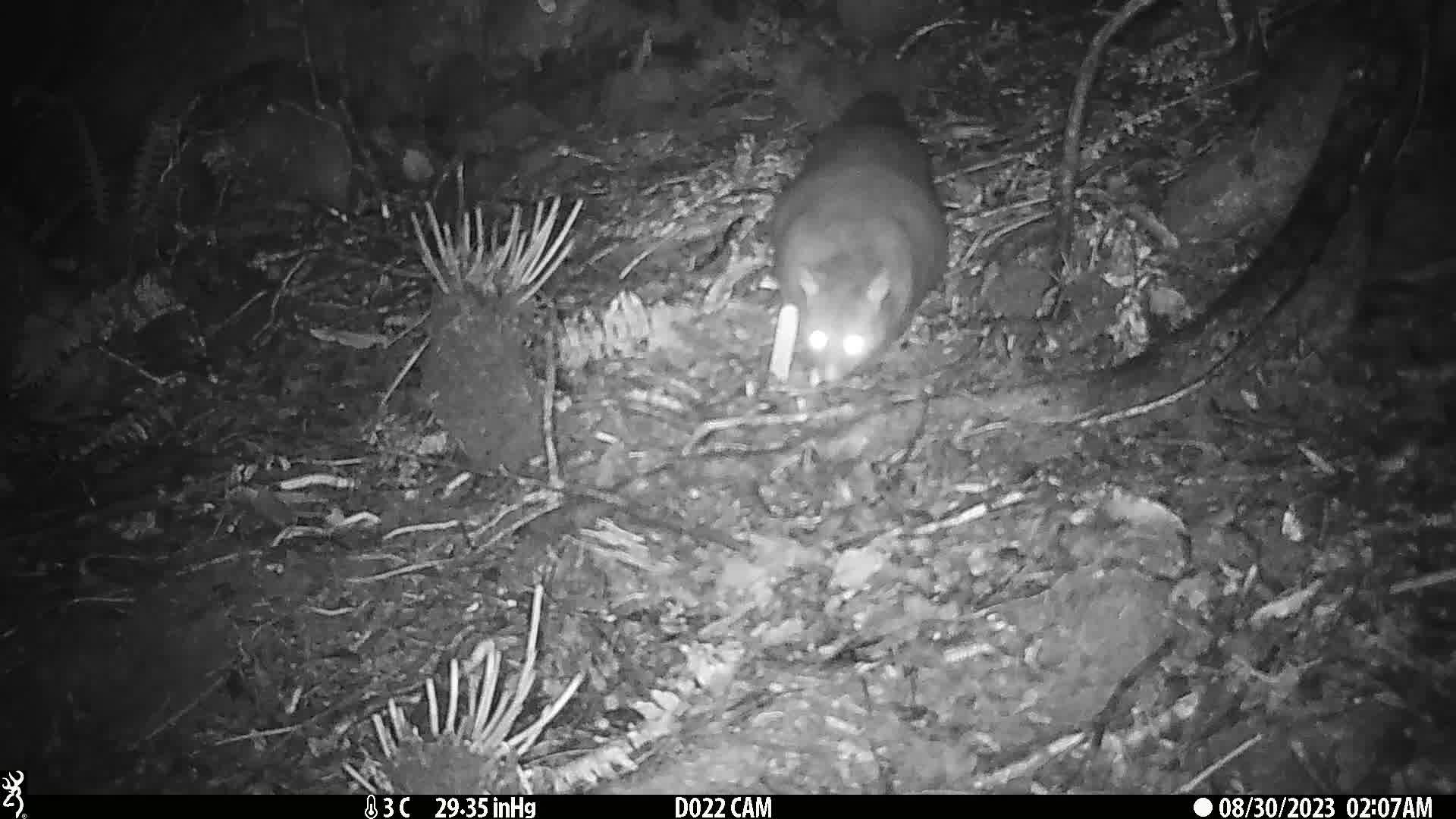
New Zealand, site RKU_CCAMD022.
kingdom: Animalia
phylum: Chordata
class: Mammalia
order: Diprotodontia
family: Phalangeridae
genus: Trichosurus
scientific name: Trichosurus vulpecula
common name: common brushtail possum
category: possum